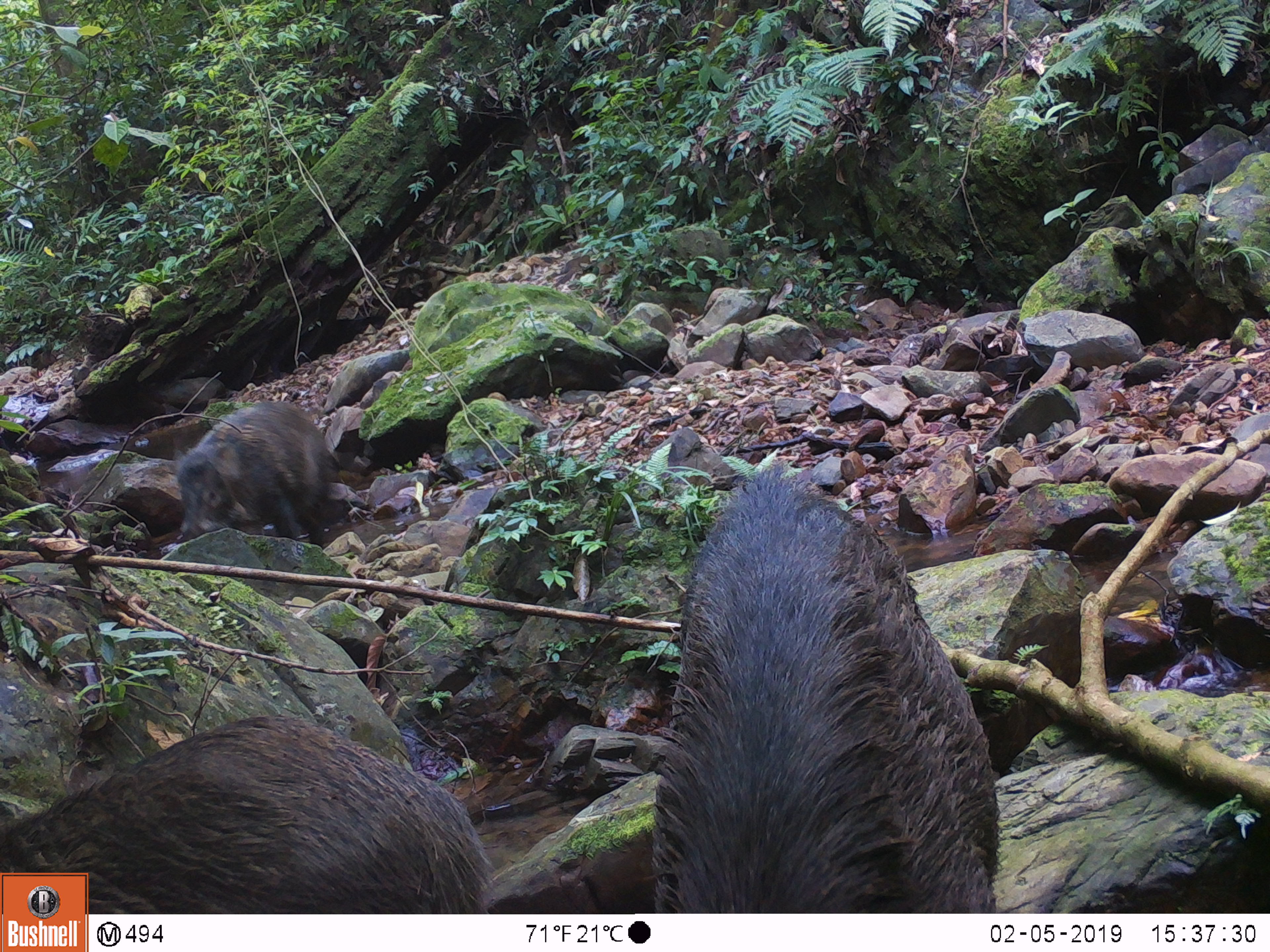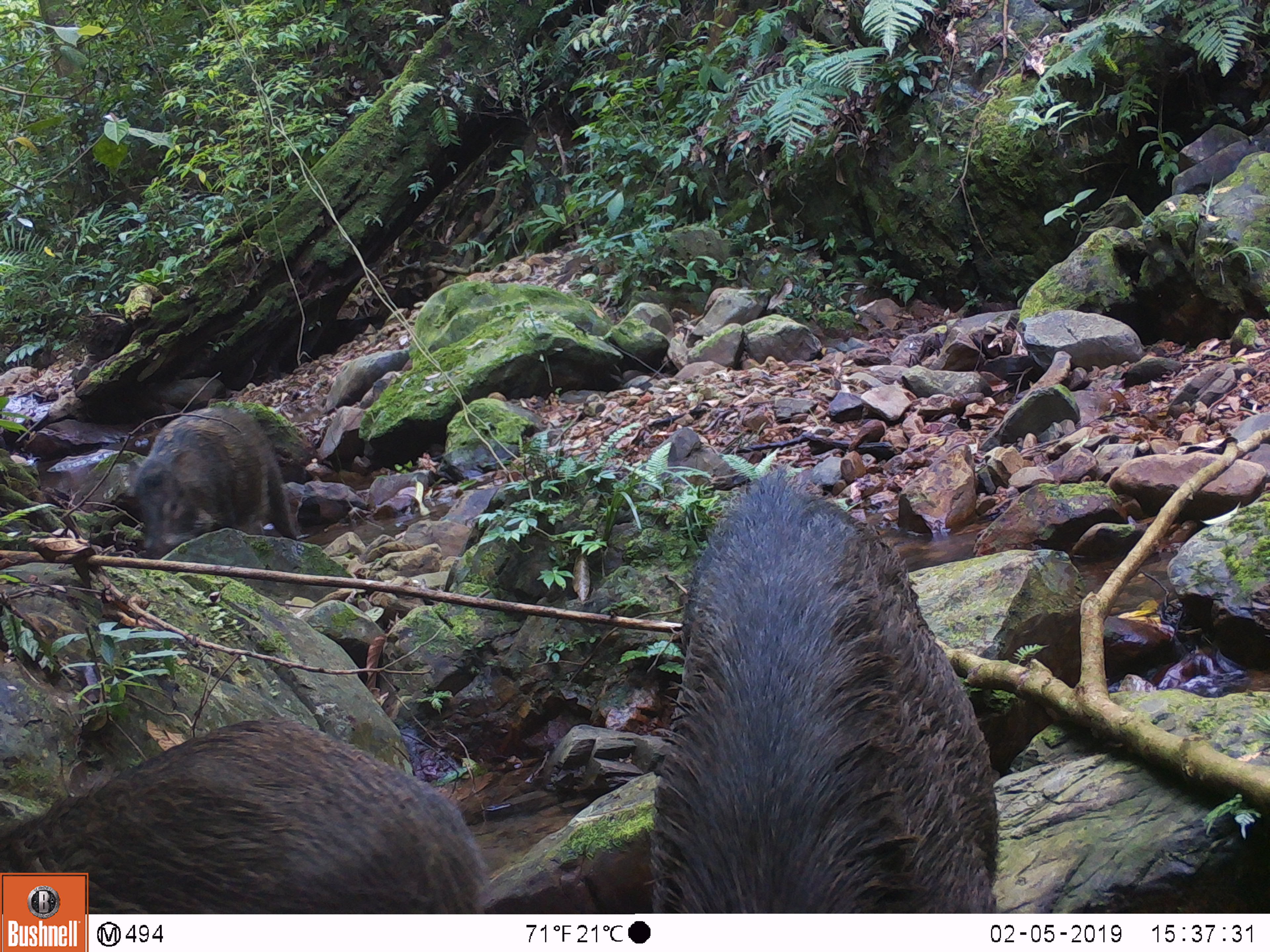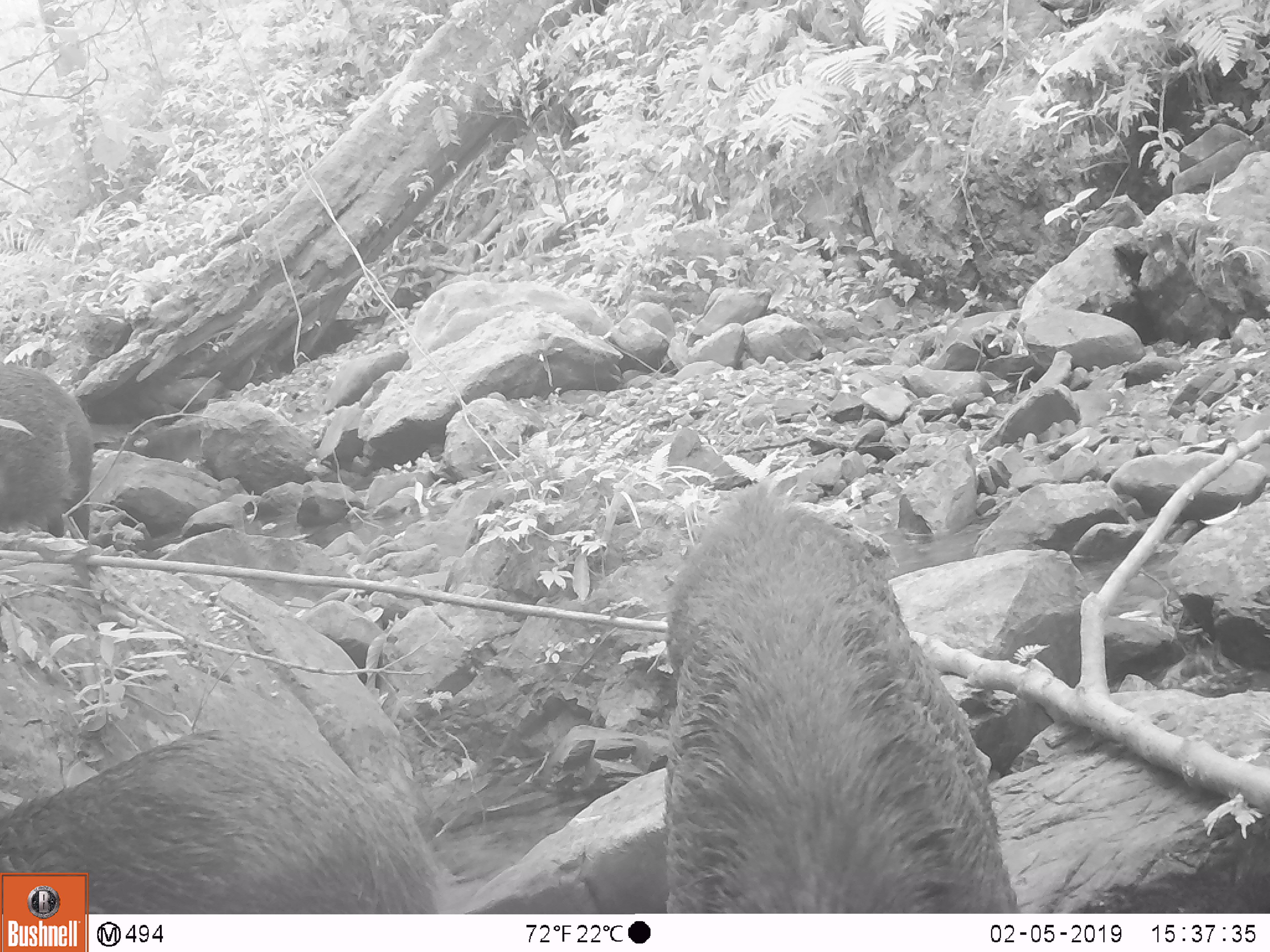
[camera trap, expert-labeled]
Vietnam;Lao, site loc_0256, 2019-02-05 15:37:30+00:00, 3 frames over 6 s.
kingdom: Animalia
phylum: Chordata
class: Mammalia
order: Artiodactyla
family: Suidae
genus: Sus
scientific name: Sus scrofa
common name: eurasian wild pig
Eurasian wild pig (Sus scrofa). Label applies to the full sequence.